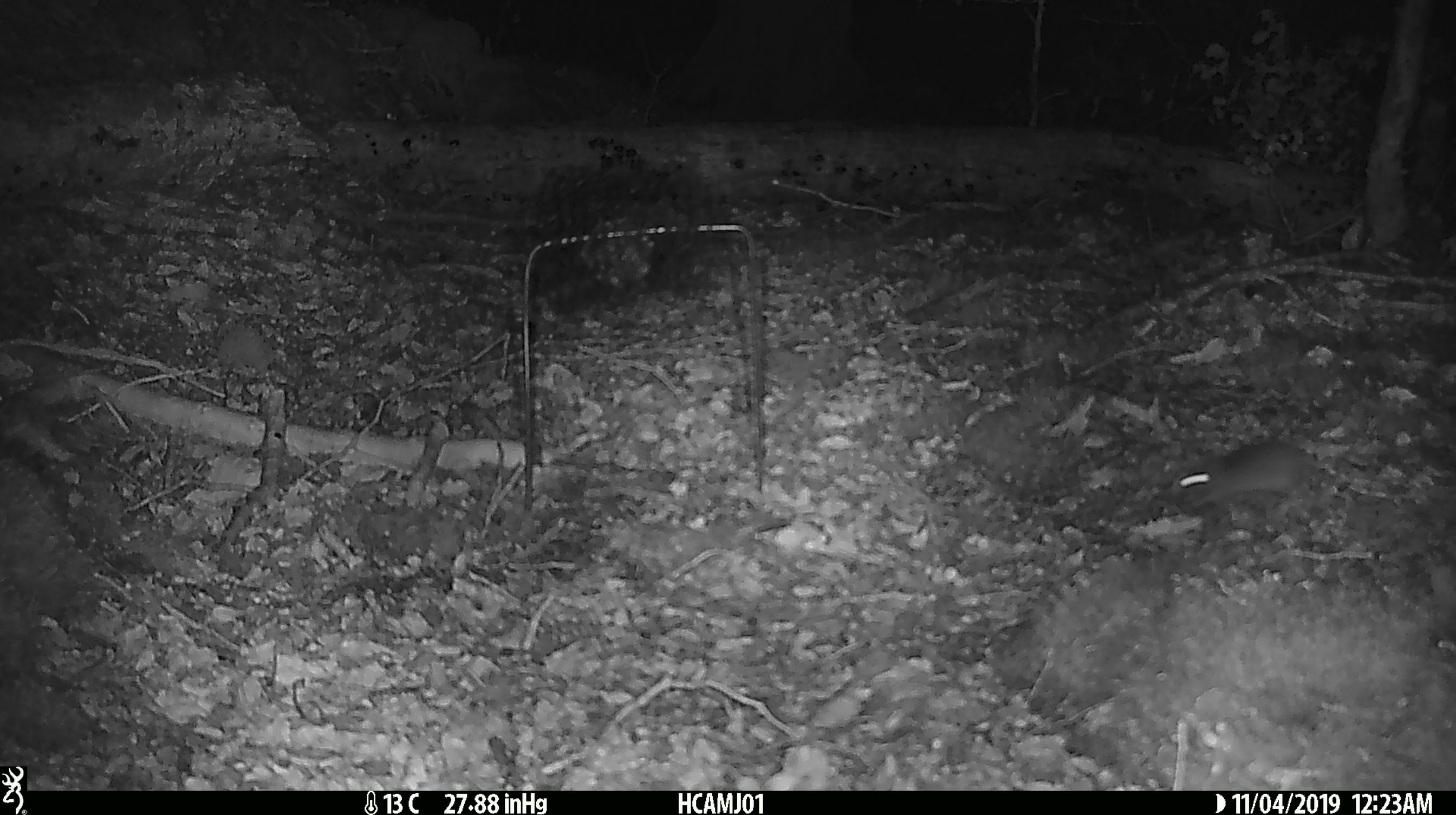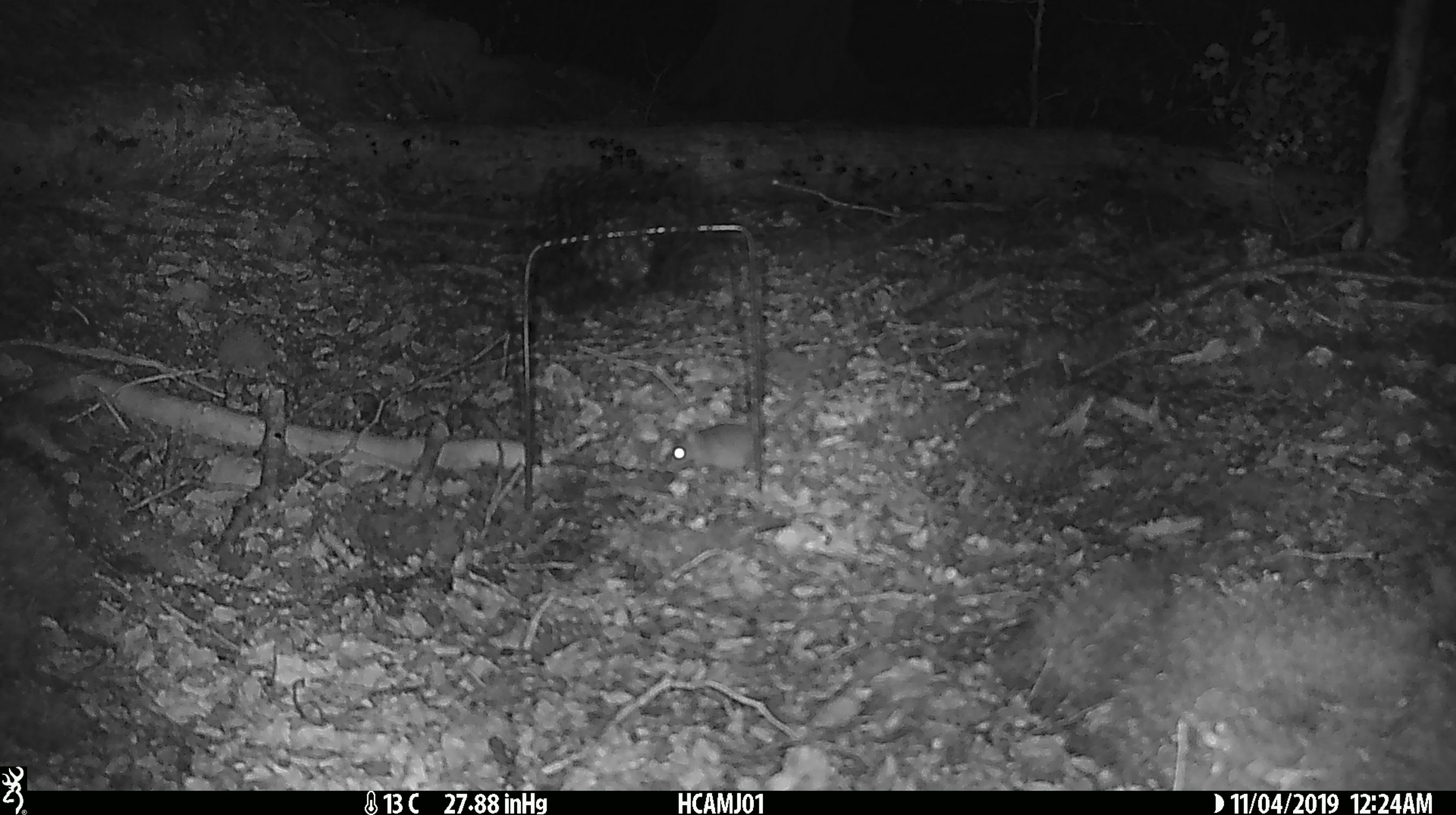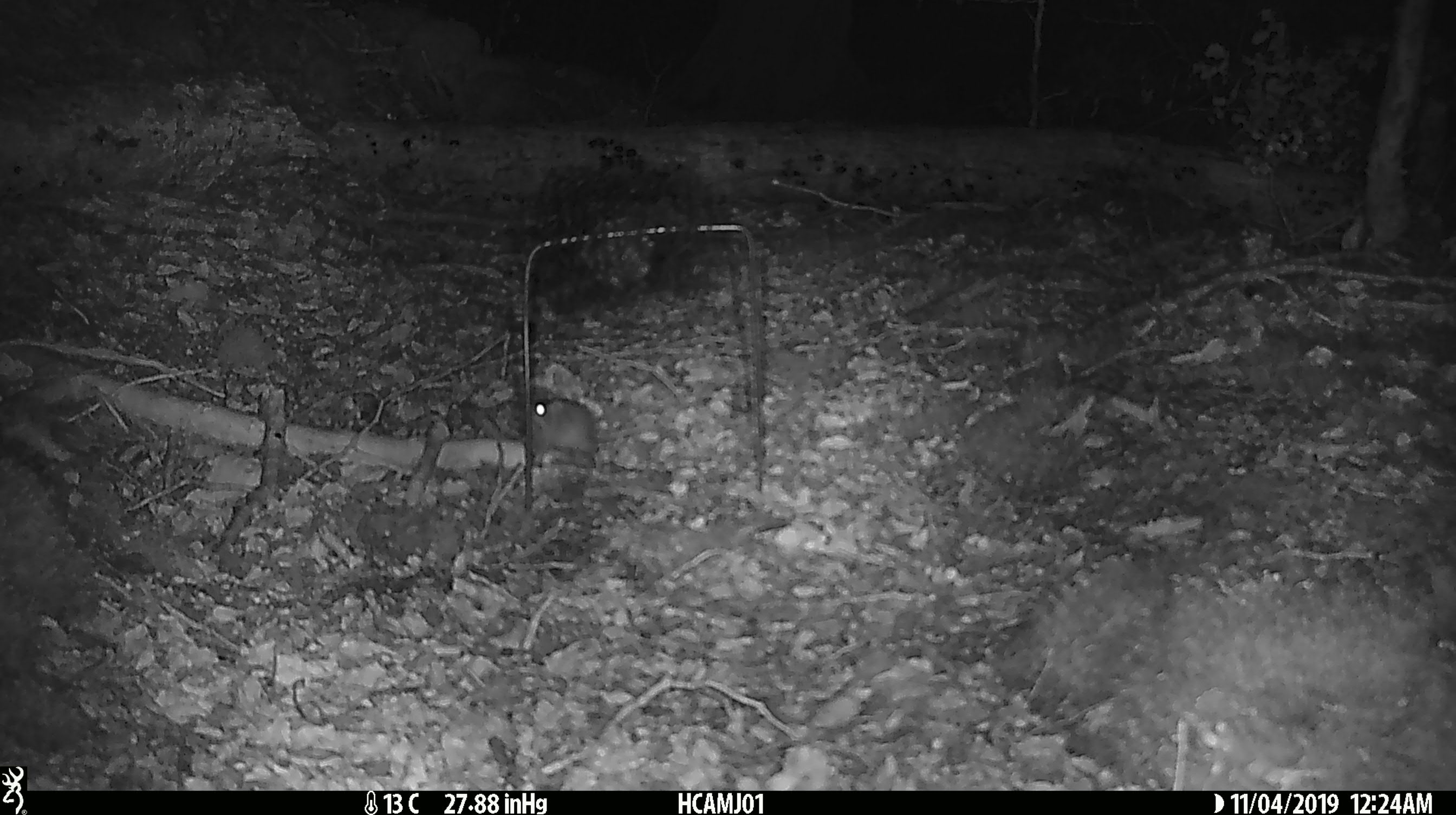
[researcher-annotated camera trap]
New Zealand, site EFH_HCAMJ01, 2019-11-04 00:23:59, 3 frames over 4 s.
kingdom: Animalia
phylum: Chordata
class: Mammalia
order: Rodentia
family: Muridae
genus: Mus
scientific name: Mus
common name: mouse